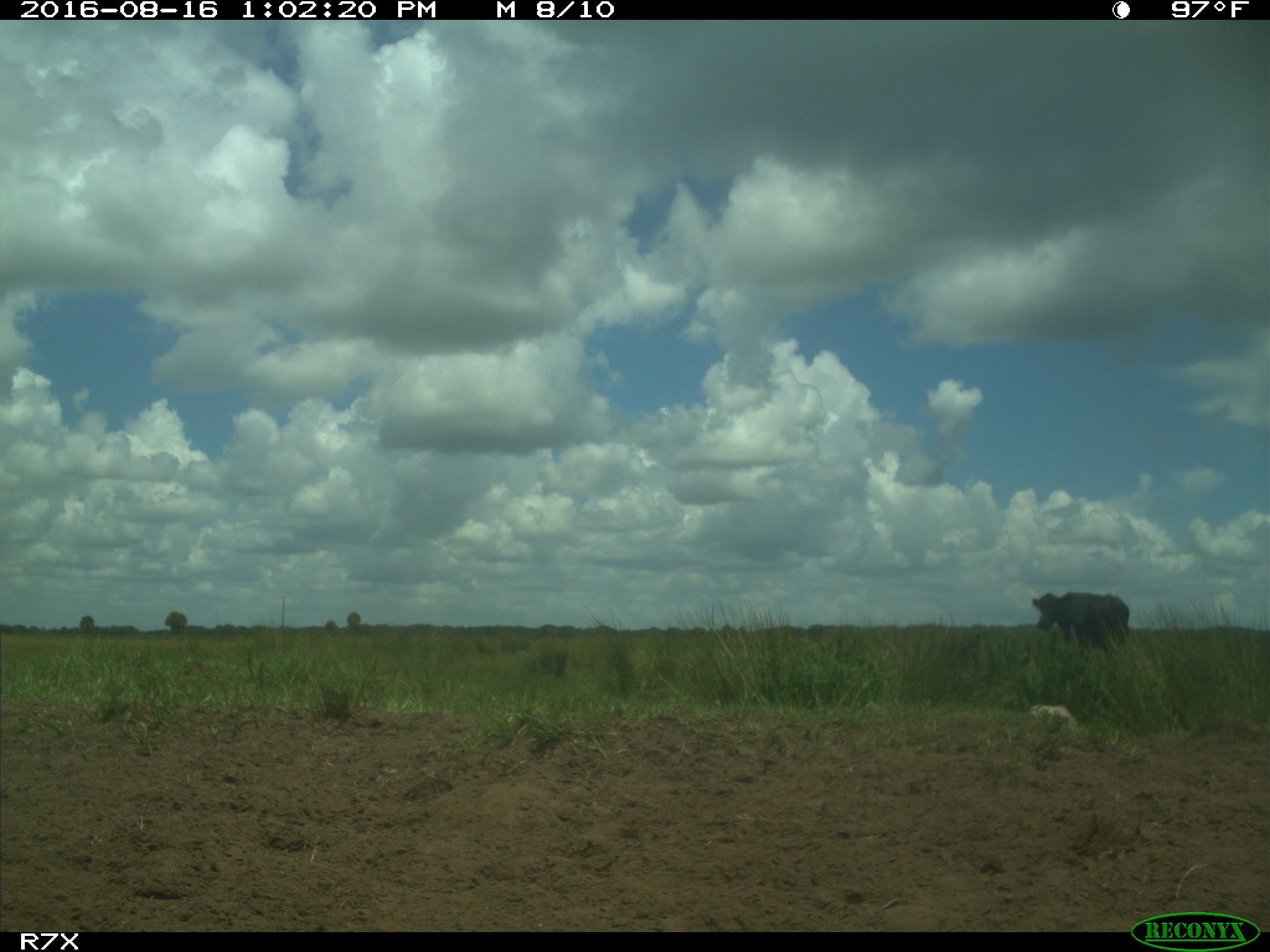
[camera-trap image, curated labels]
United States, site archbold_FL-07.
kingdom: Animalia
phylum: Chordata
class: Mammalia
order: Artiodactyla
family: Bovidae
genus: Bos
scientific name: Bos taurus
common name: domestic cow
Bos taurus (domestic cow).